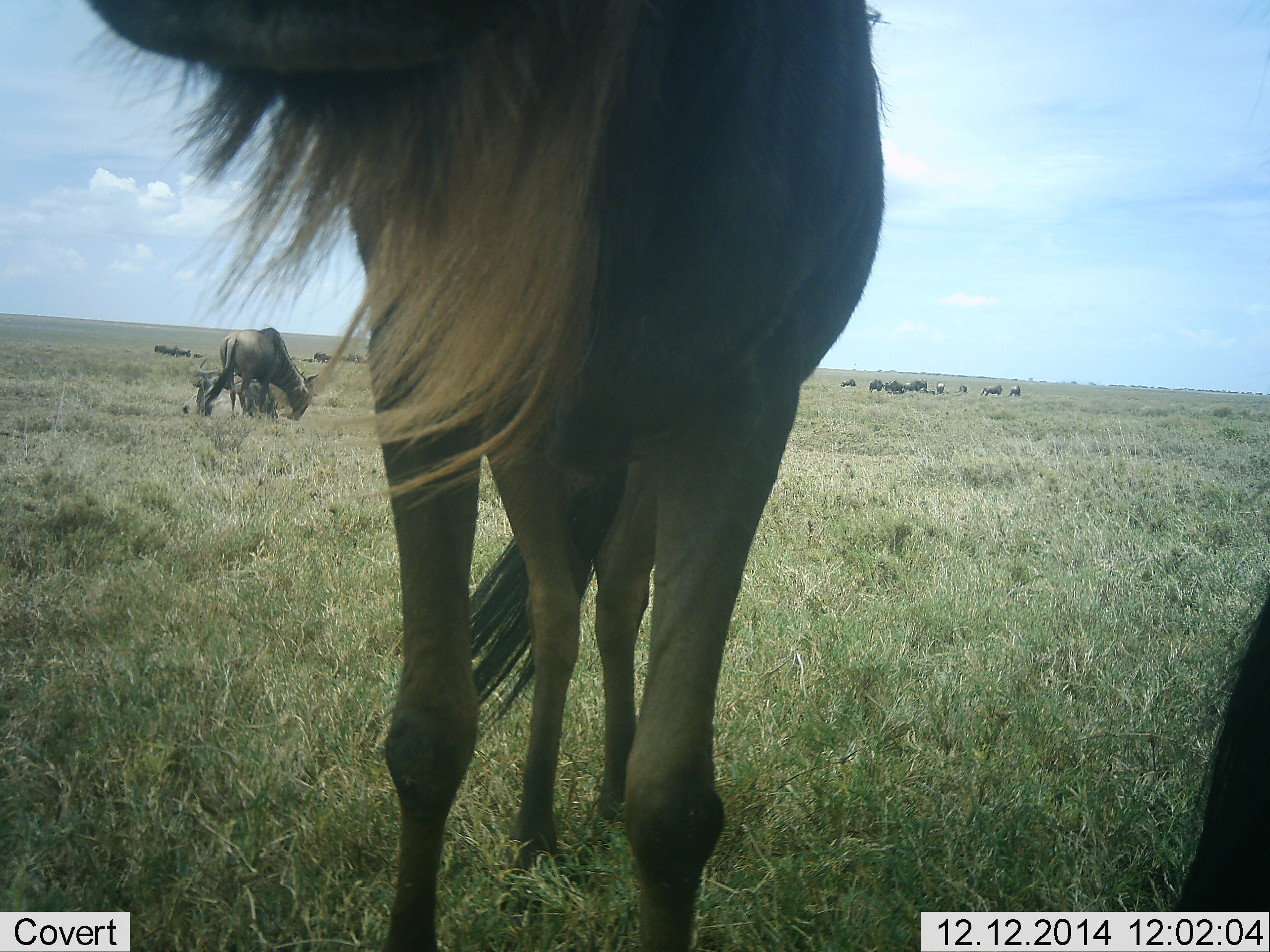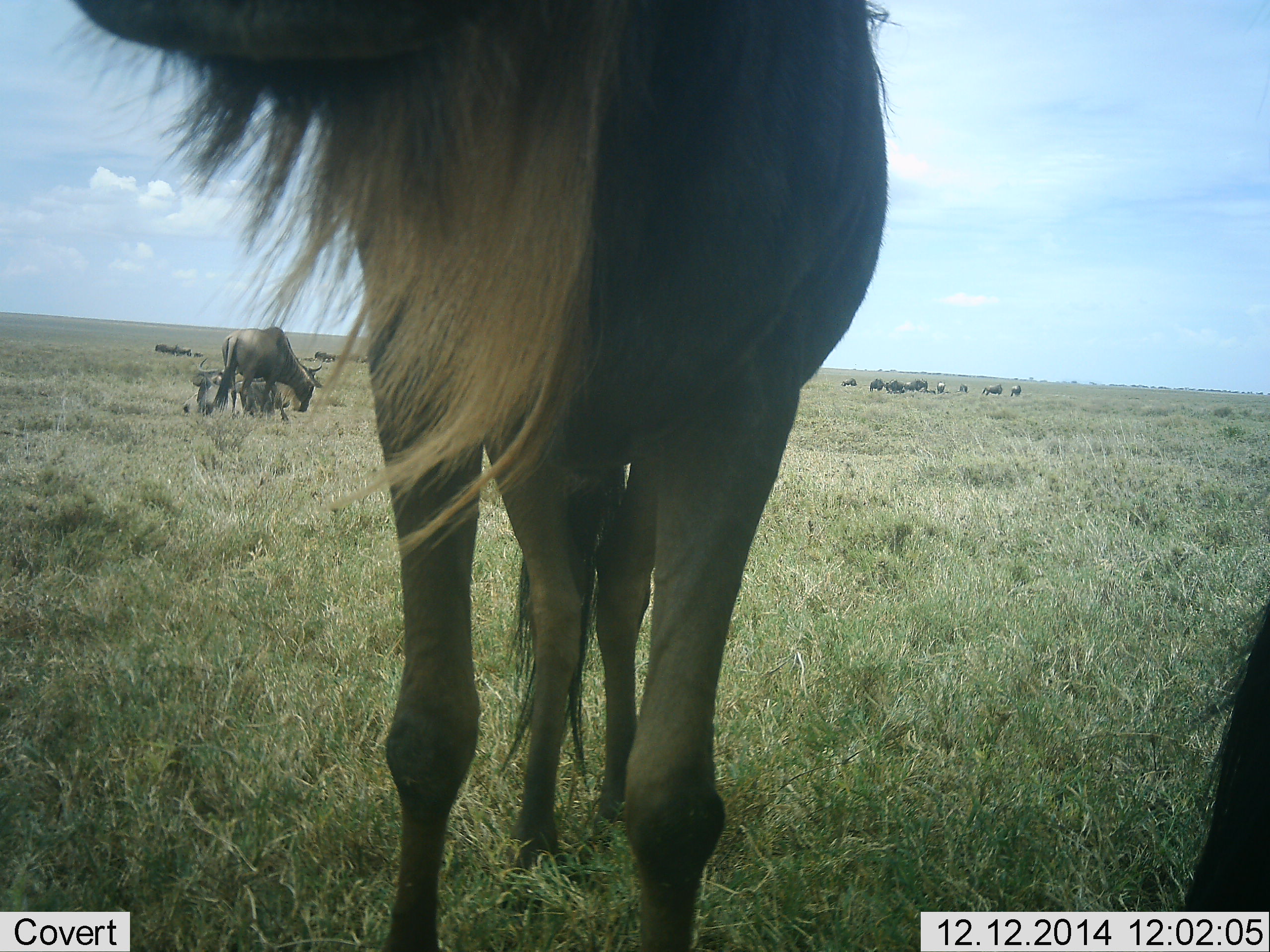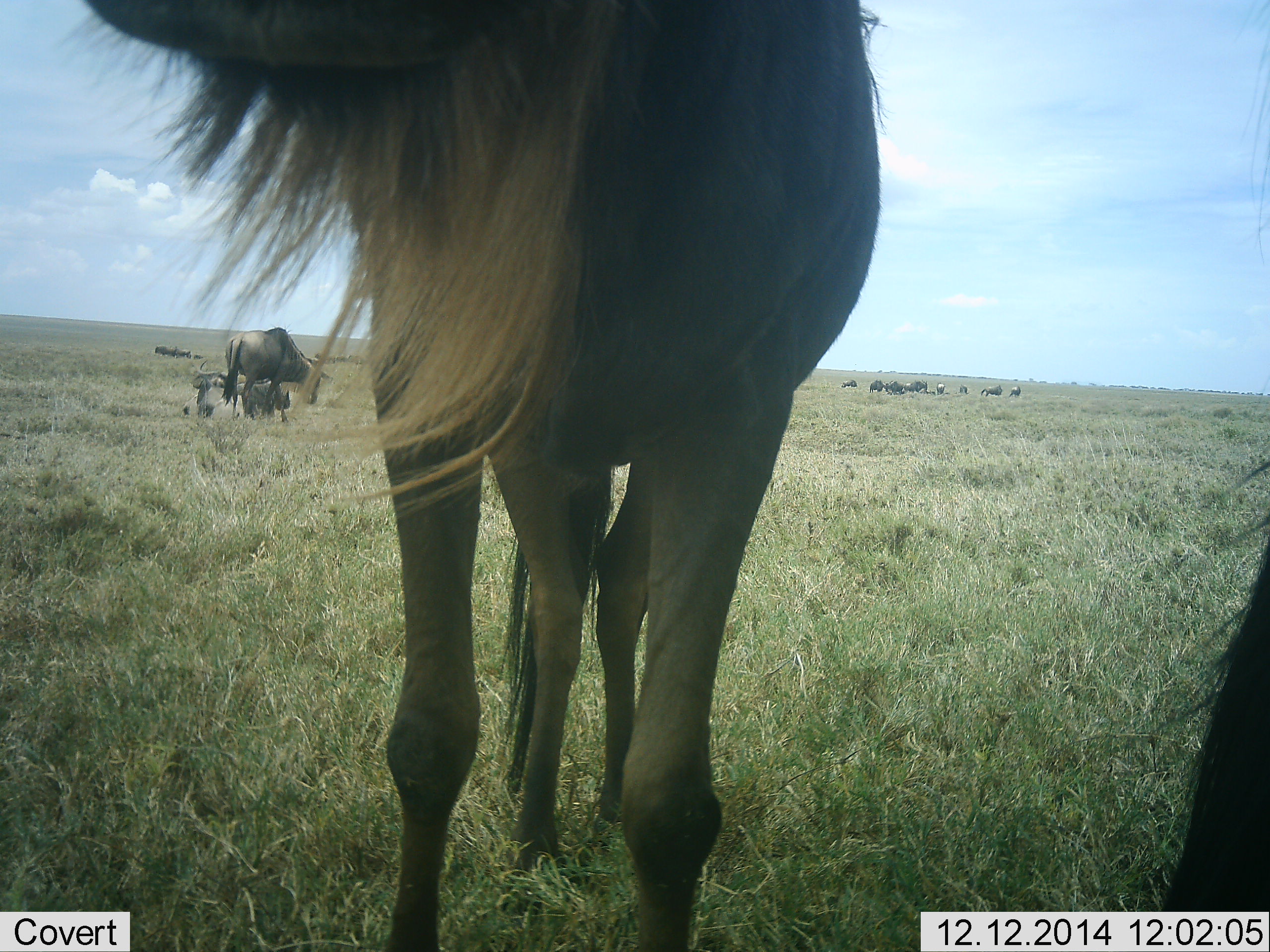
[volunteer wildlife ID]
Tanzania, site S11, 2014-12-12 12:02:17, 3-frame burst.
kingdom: Animalia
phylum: Chordata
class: Mammalia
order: Artiodactyla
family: Bovidae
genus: Connochaetes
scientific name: Connochaetes taurinus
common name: blue wildebeest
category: wildebeest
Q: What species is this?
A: Wildebeest (blue wildebeest) (Connochaetes taurinus).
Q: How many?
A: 11-50.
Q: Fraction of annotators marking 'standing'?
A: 70%.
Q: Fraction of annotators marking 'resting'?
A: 0%.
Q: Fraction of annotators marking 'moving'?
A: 10%.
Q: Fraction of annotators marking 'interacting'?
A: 0%.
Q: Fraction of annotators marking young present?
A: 0%.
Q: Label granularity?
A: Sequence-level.